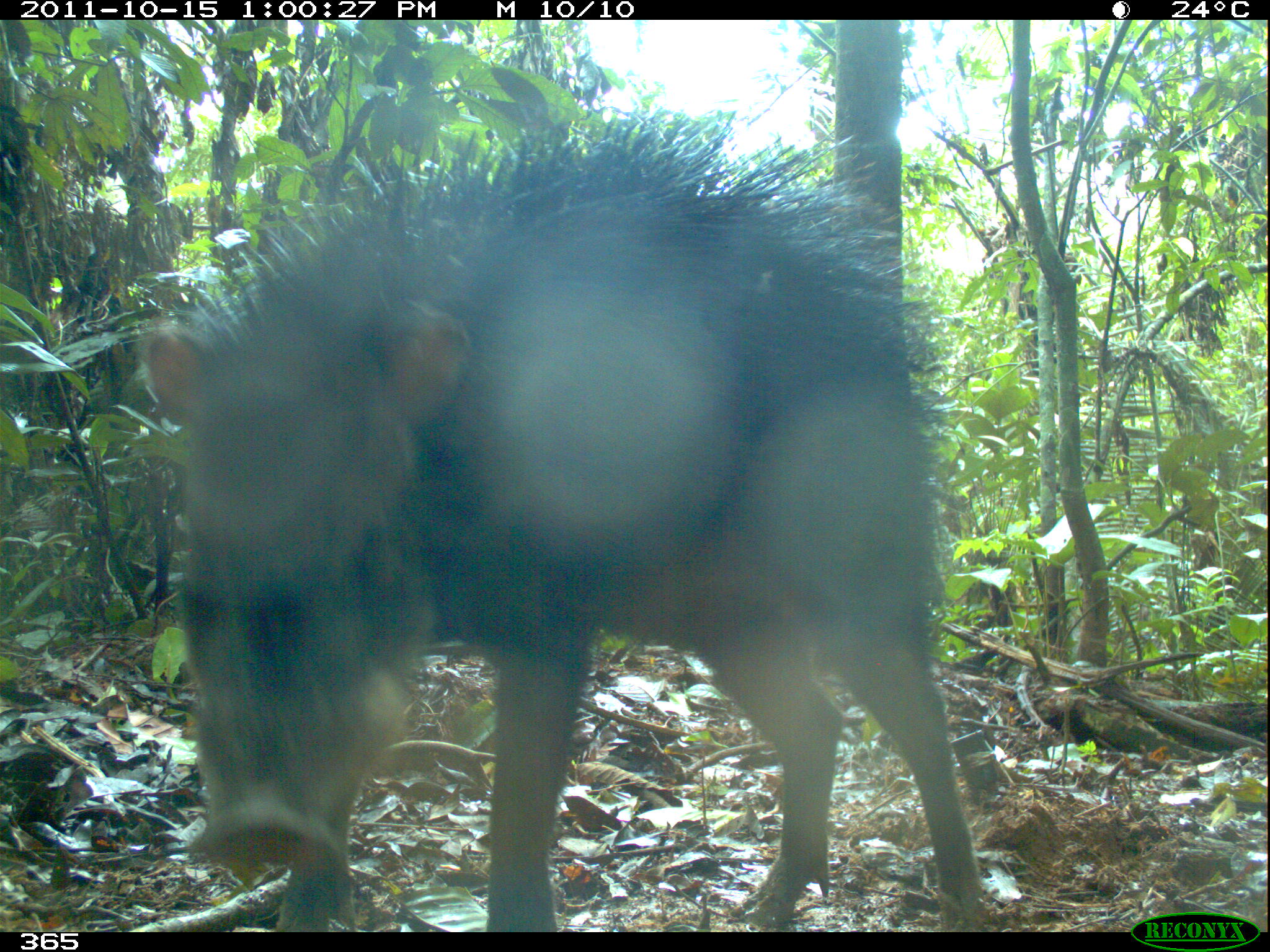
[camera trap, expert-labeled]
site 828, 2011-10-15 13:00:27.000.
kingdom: Animalia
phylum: Chordata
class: Mammalia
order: Artiodactyla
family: Tayassuidae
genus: Tayassu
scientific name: Tayassu pecari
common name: white-lipped peccary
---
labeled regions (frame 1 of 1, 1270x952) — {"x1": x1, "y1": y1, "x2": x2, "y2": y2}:
tayassu pecari: {"x1": 134, "y1": 103, "x2": 985, "y2": 932}